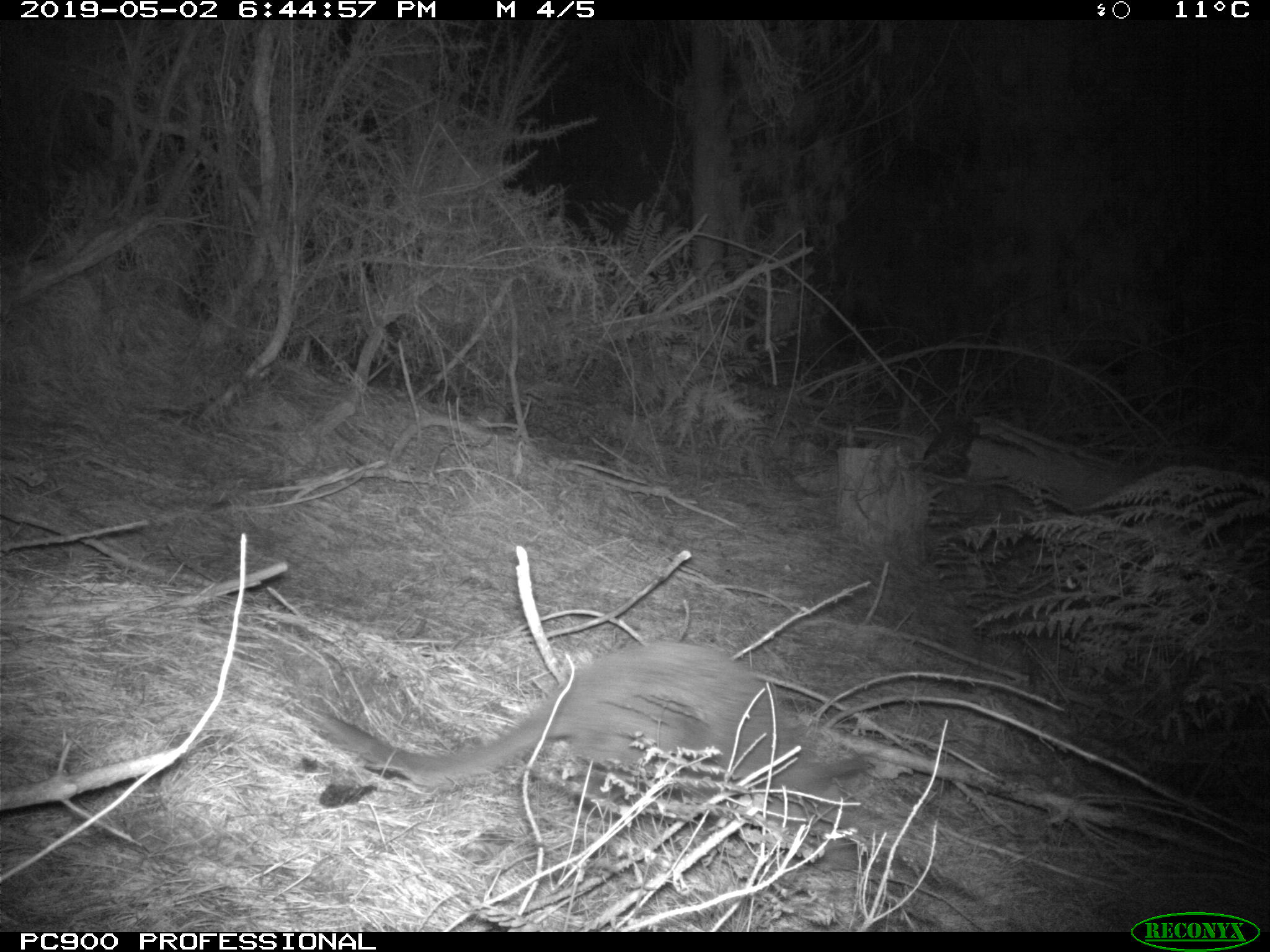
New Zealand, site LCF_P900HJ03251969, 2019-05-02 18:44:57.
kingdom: Animalia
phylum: Chordata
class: Mammalia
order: Diprotodontia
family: Macropodidae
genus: Notamacropus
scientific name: Notamacropus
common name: wallaby